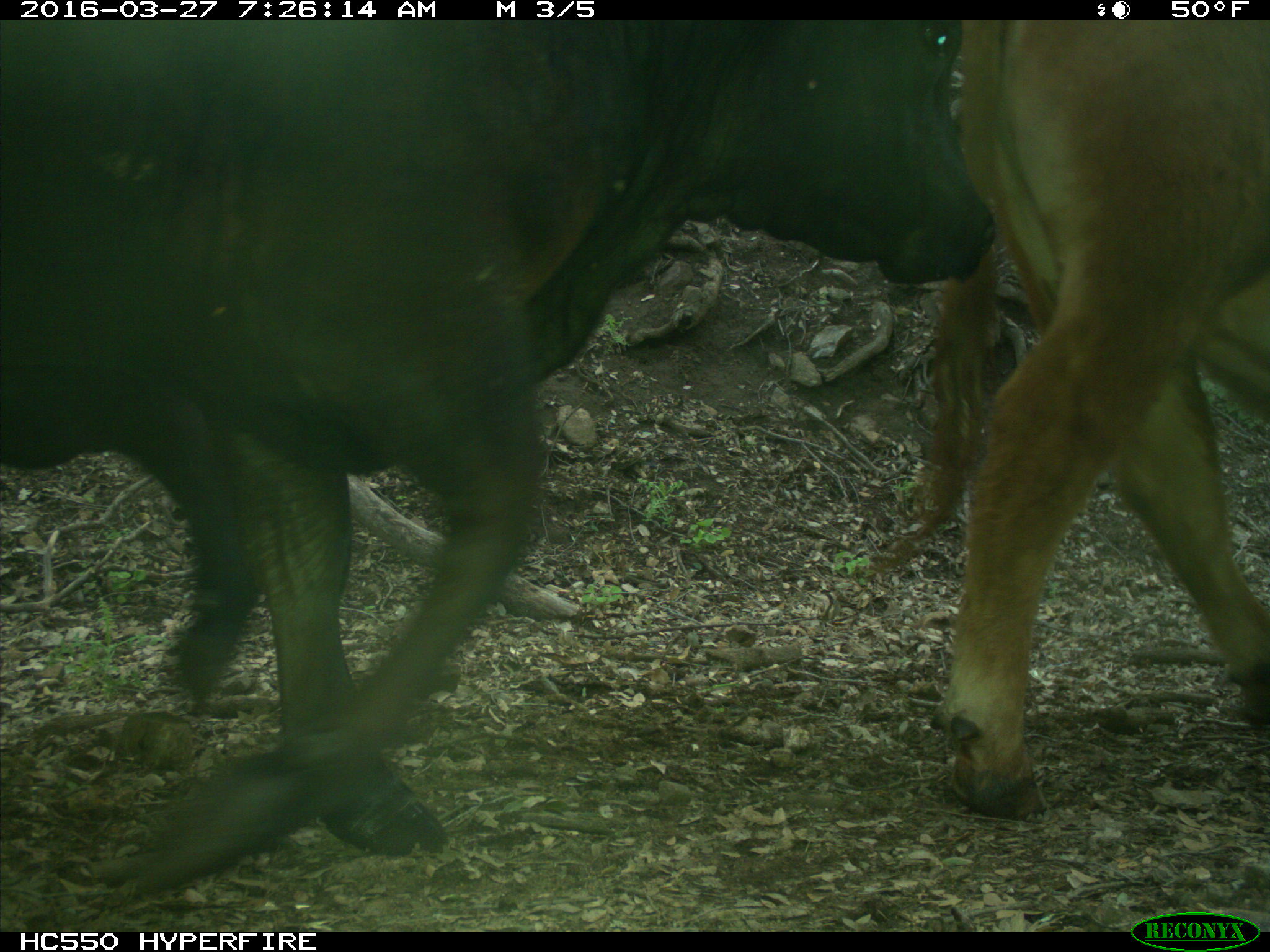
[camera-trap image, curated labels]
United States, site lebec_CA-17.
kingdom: Animalia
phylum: Chordata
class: Mammalia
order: Artiodactyla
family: Bovidae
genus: Bos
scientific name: Bos taurus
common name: domestic cow